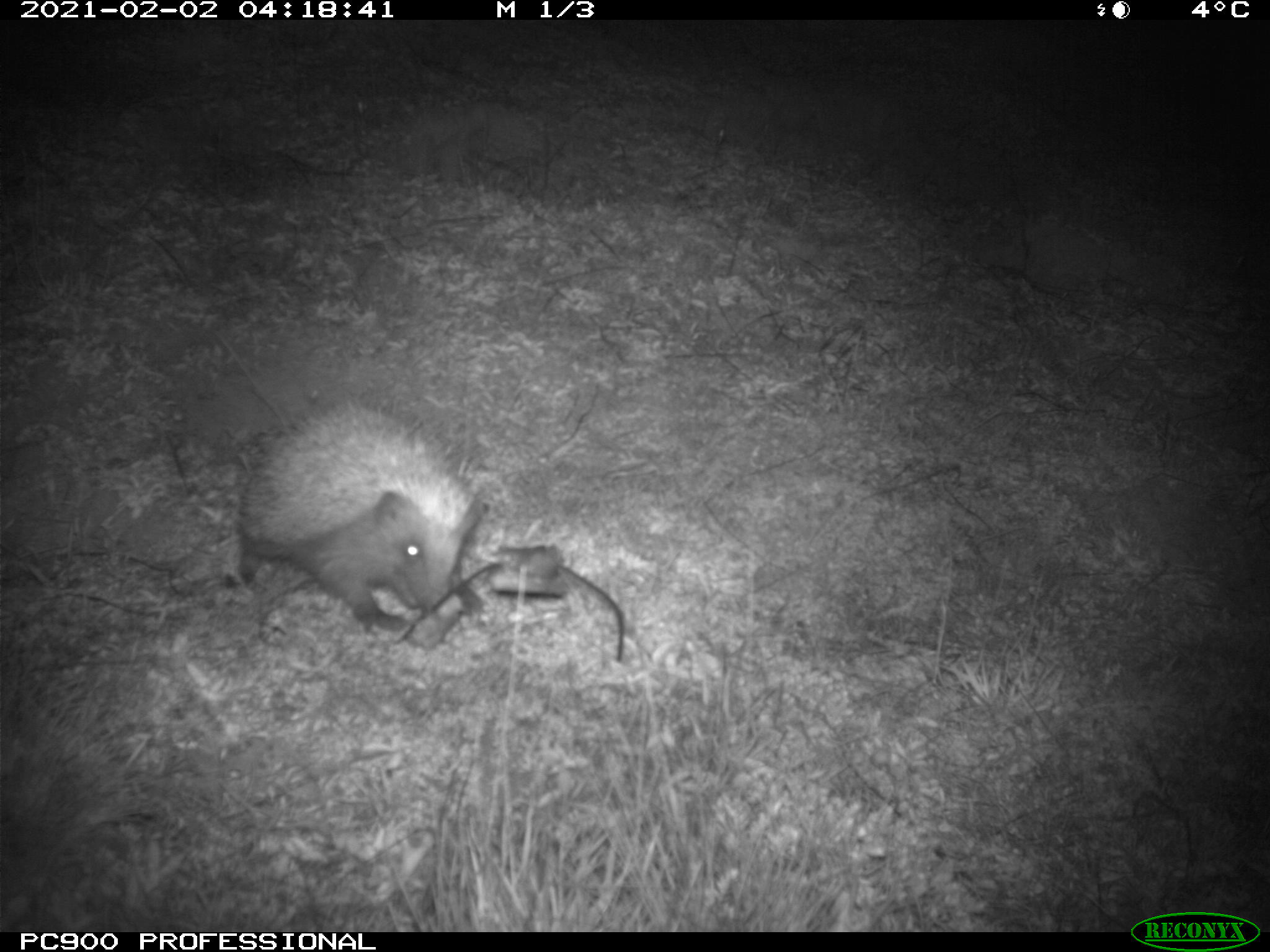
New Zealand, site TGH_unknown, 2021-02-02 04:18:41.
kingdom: Animalia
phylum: Chordata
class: Mammalia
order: Eulipotyphla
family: Erinaceidae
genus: Erinaceus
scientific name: Erinaceus europaeus europaeus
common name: european hedgehog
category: hedgehog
Hedgehog (european hedgehog) (Erinaceus europaeus europaeus).